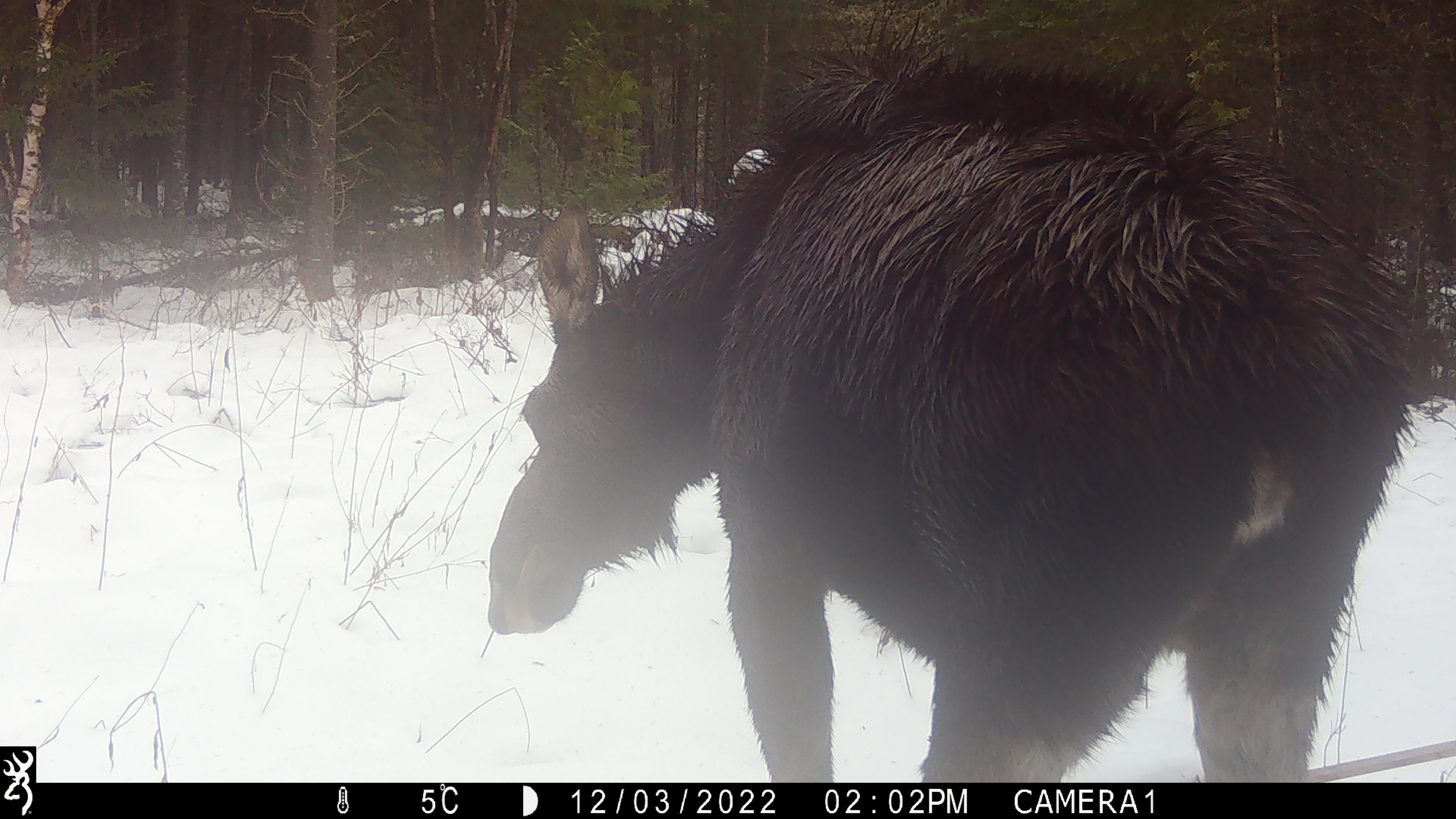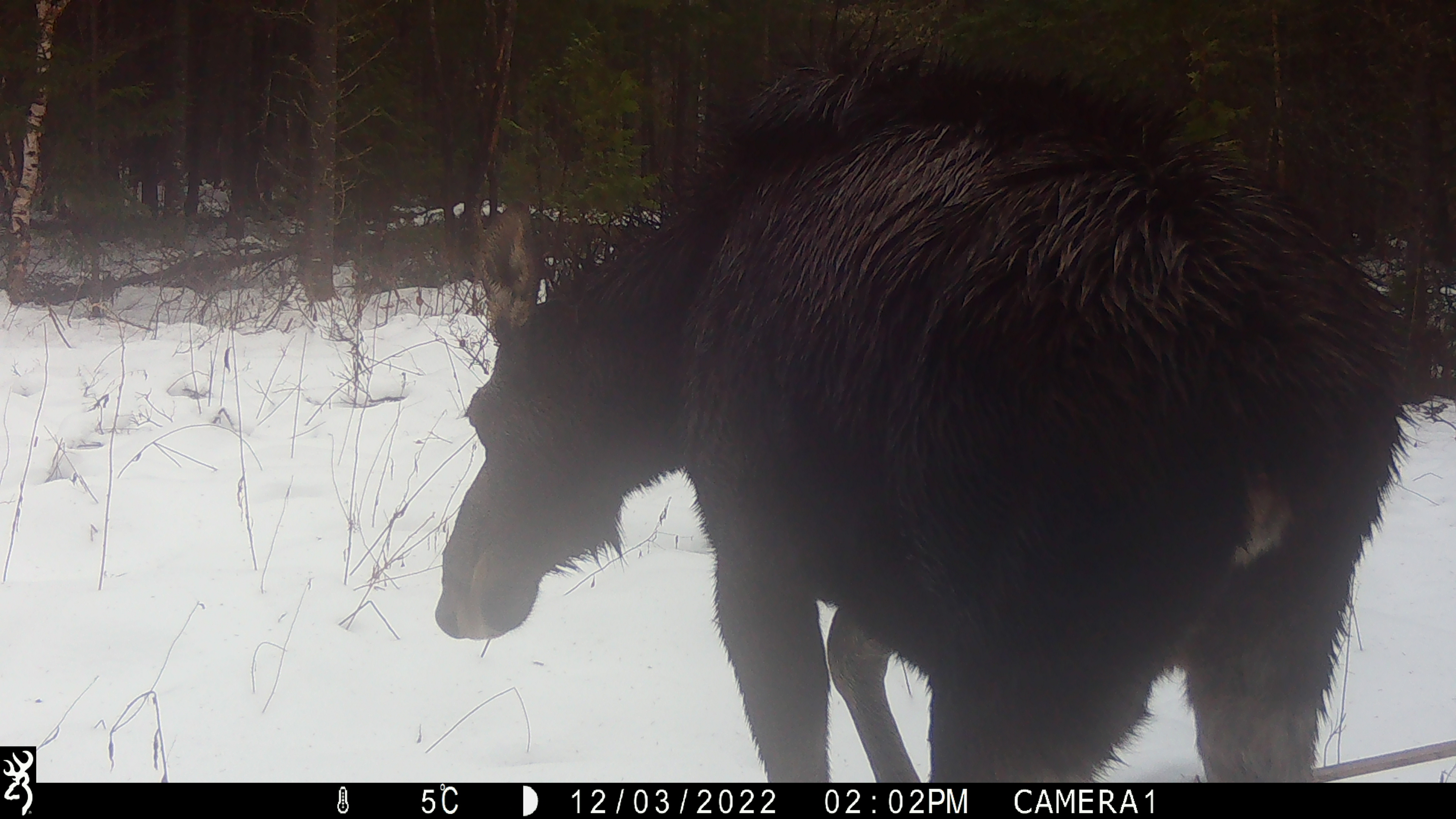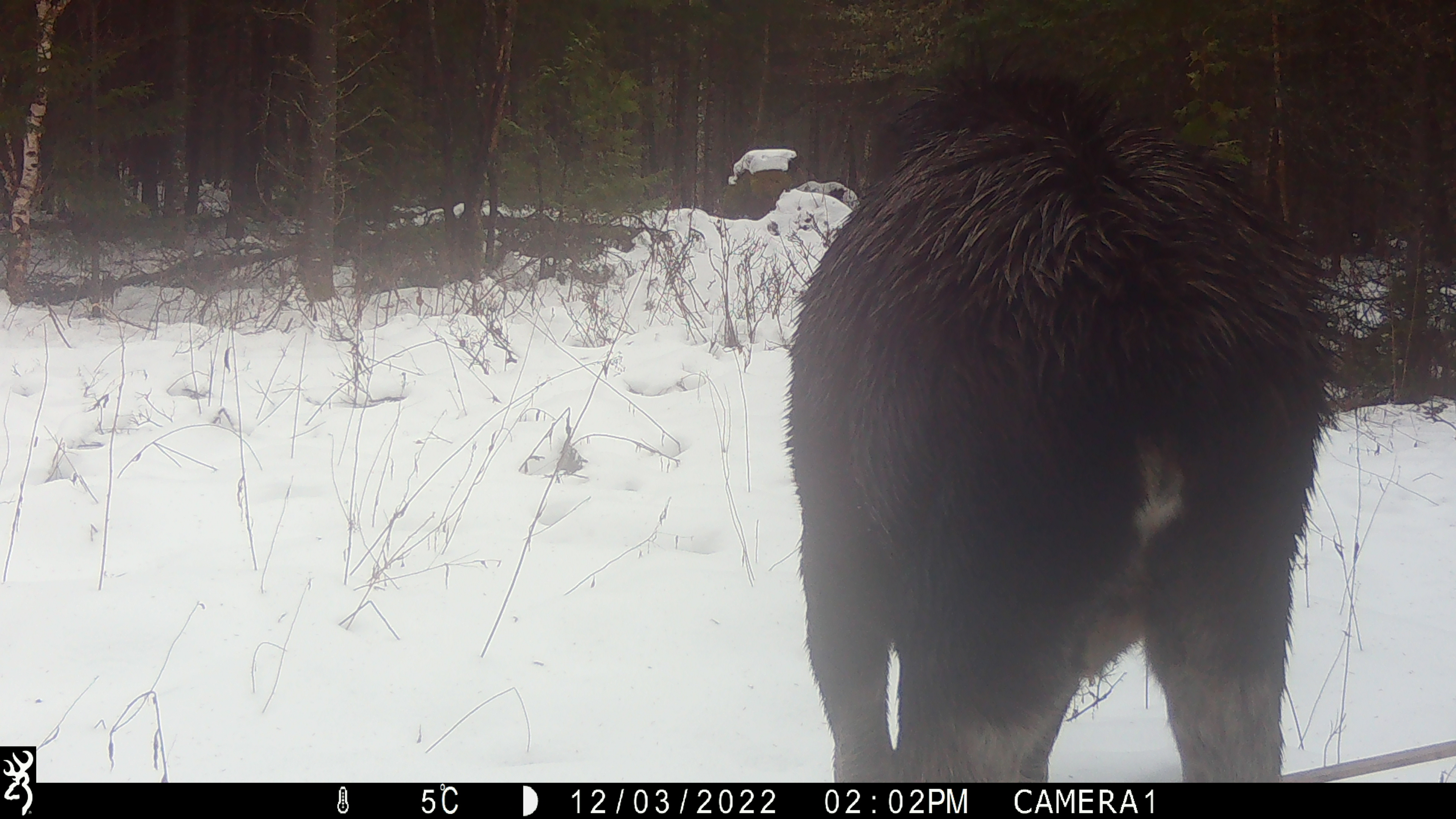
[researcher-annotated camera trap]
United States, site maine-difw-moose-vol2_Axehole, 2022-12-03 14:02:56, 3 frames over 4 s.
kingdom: Animalia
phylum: Chordata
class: Mammalia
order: Artiodactyla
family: Cervidae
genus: Alces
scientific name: Alces alces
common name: moose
Moose (Alces alces).